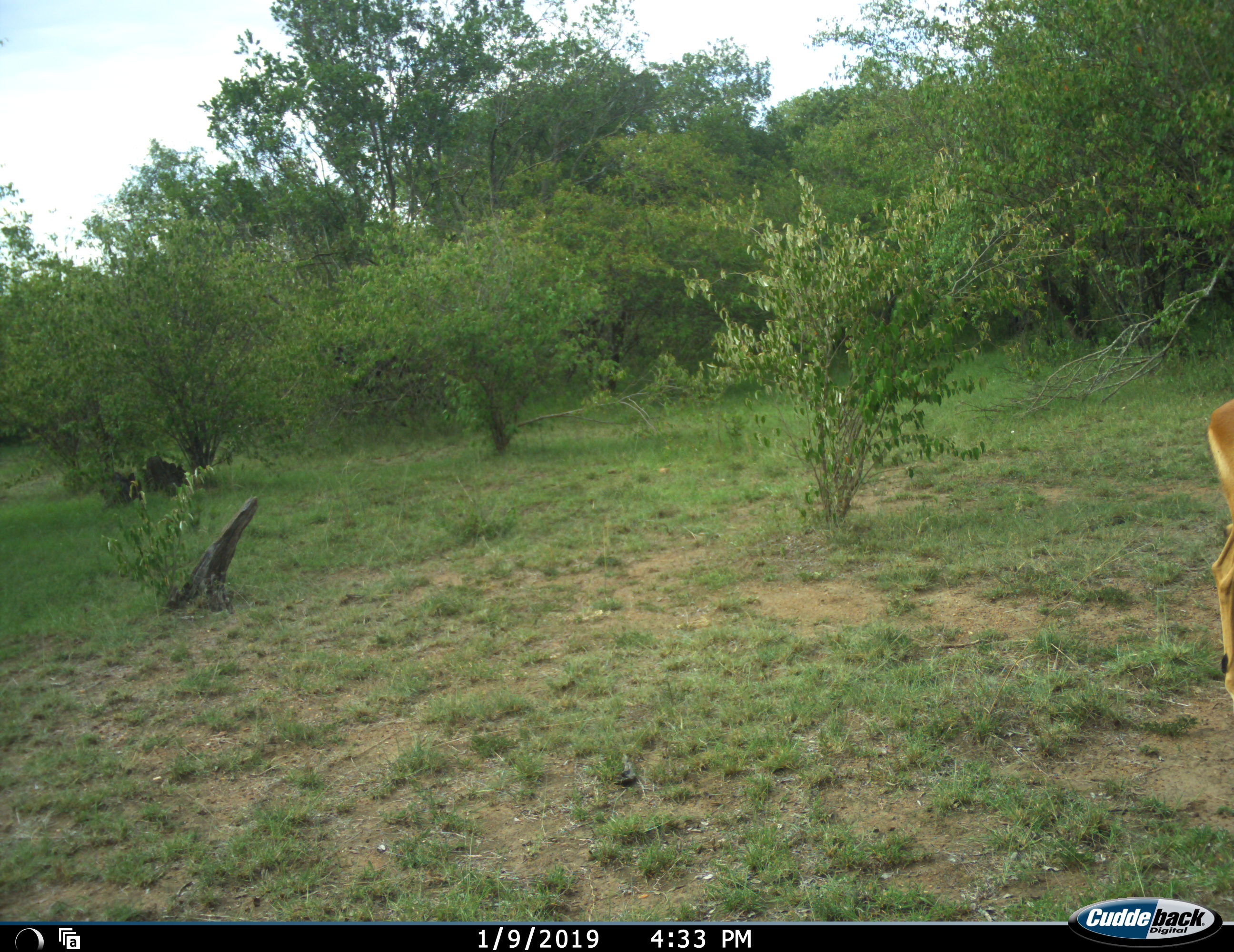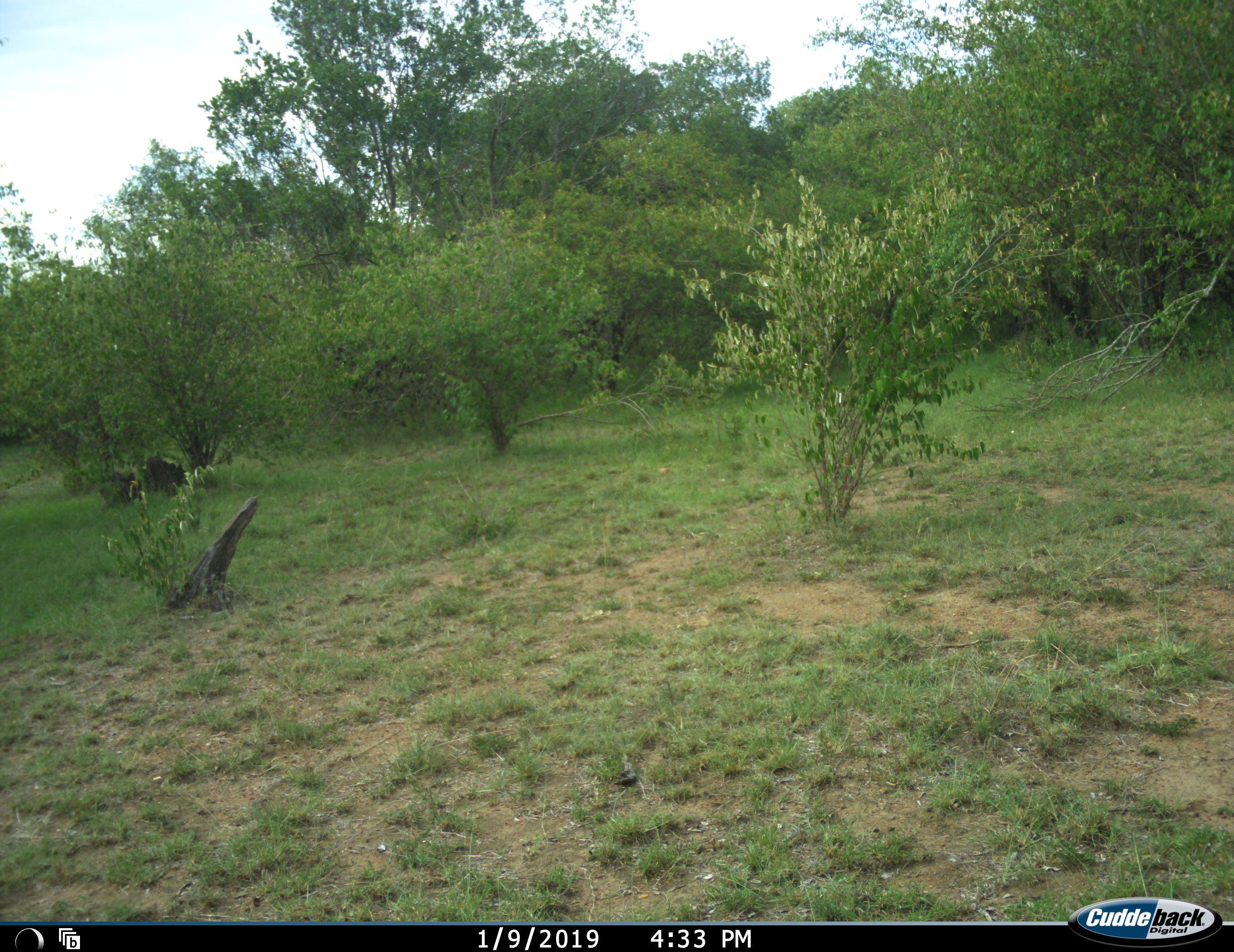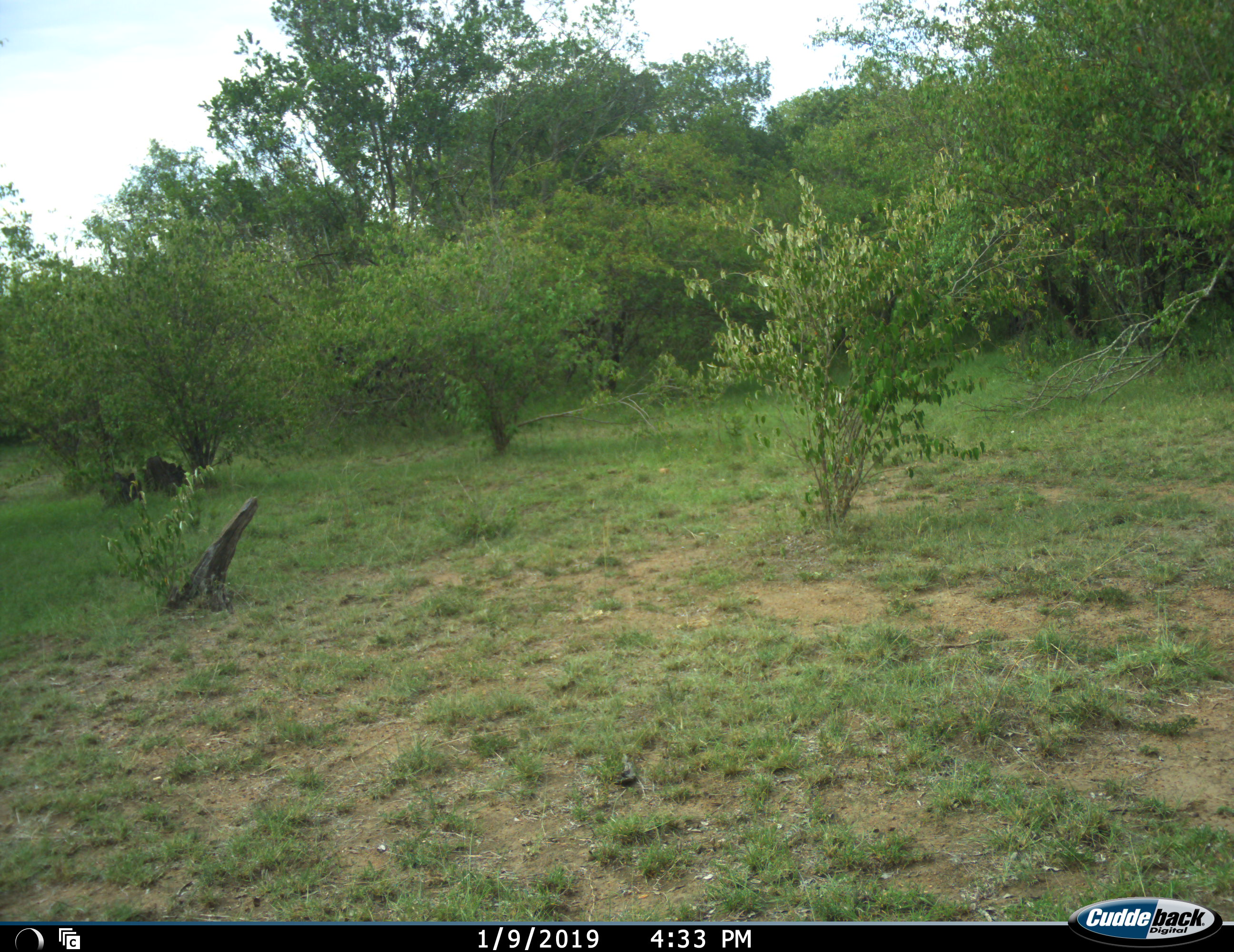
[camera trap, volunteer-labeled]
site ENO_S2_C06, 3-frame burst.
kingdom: Animalia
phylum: Chordata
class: Mammalia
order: Artiodactyla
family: Bovidae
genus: Aepyceros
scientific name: Aepyceros melampus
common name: impala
Impala (Aepyceros melampus), count 1. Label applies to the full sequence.